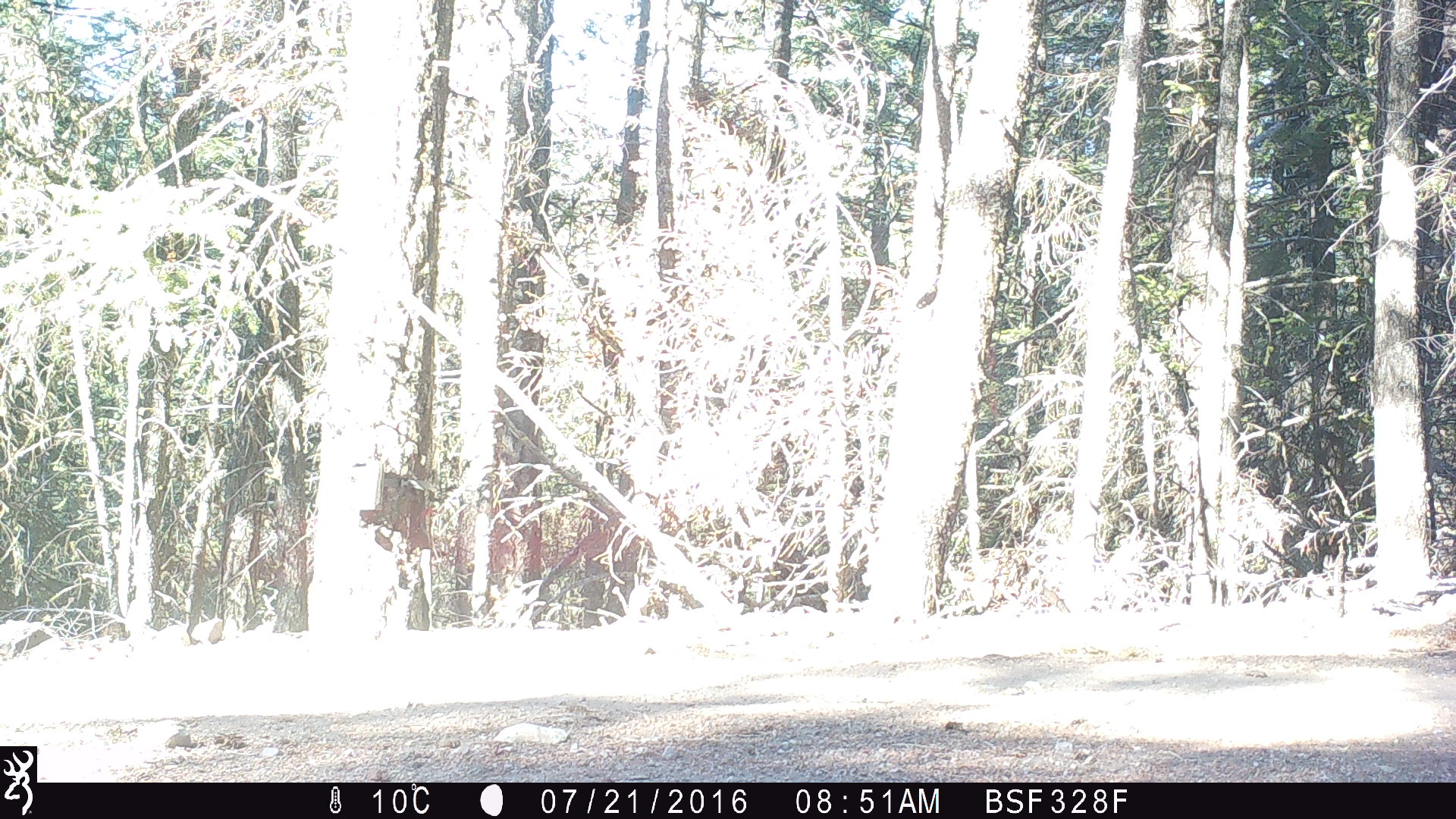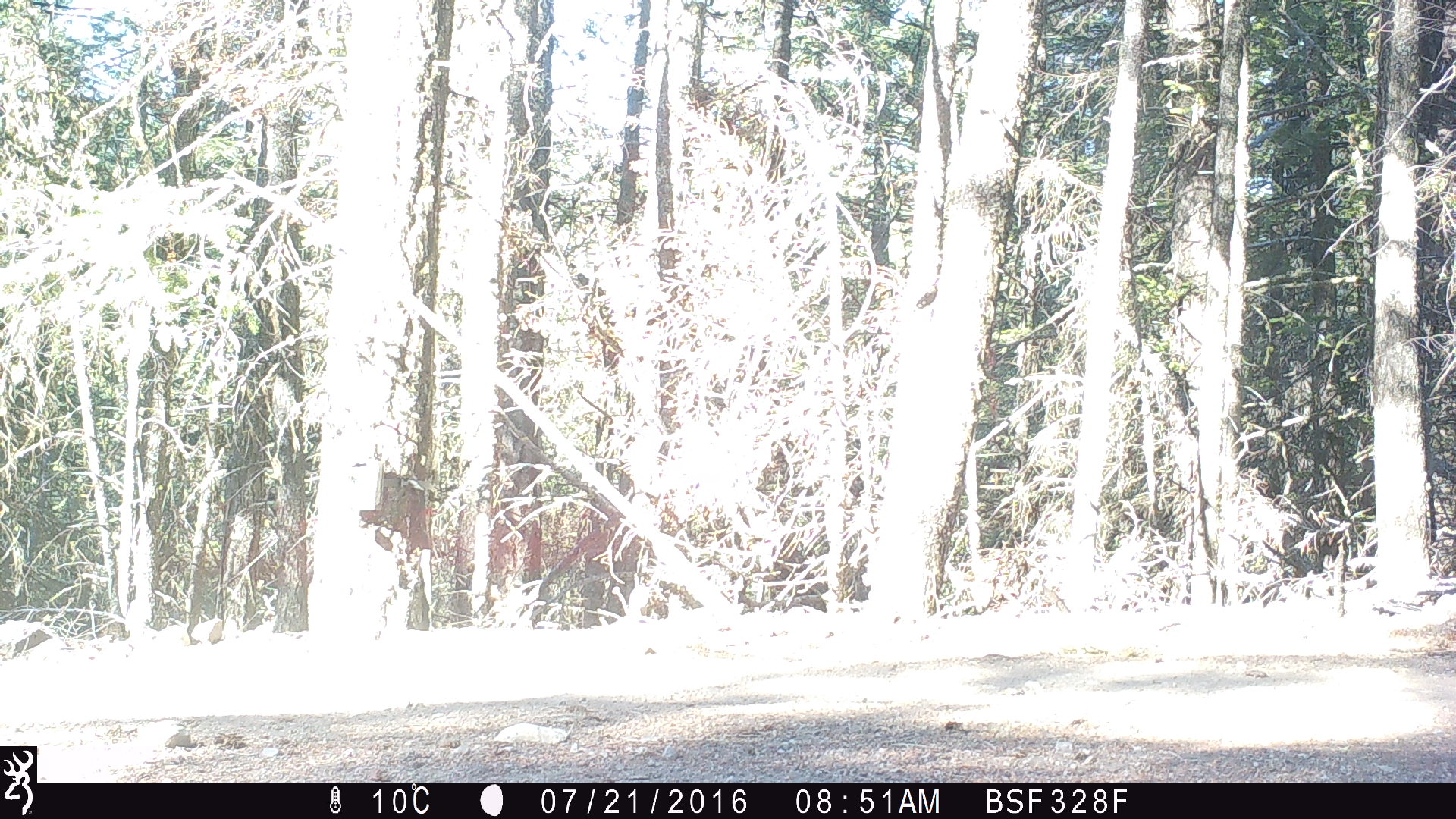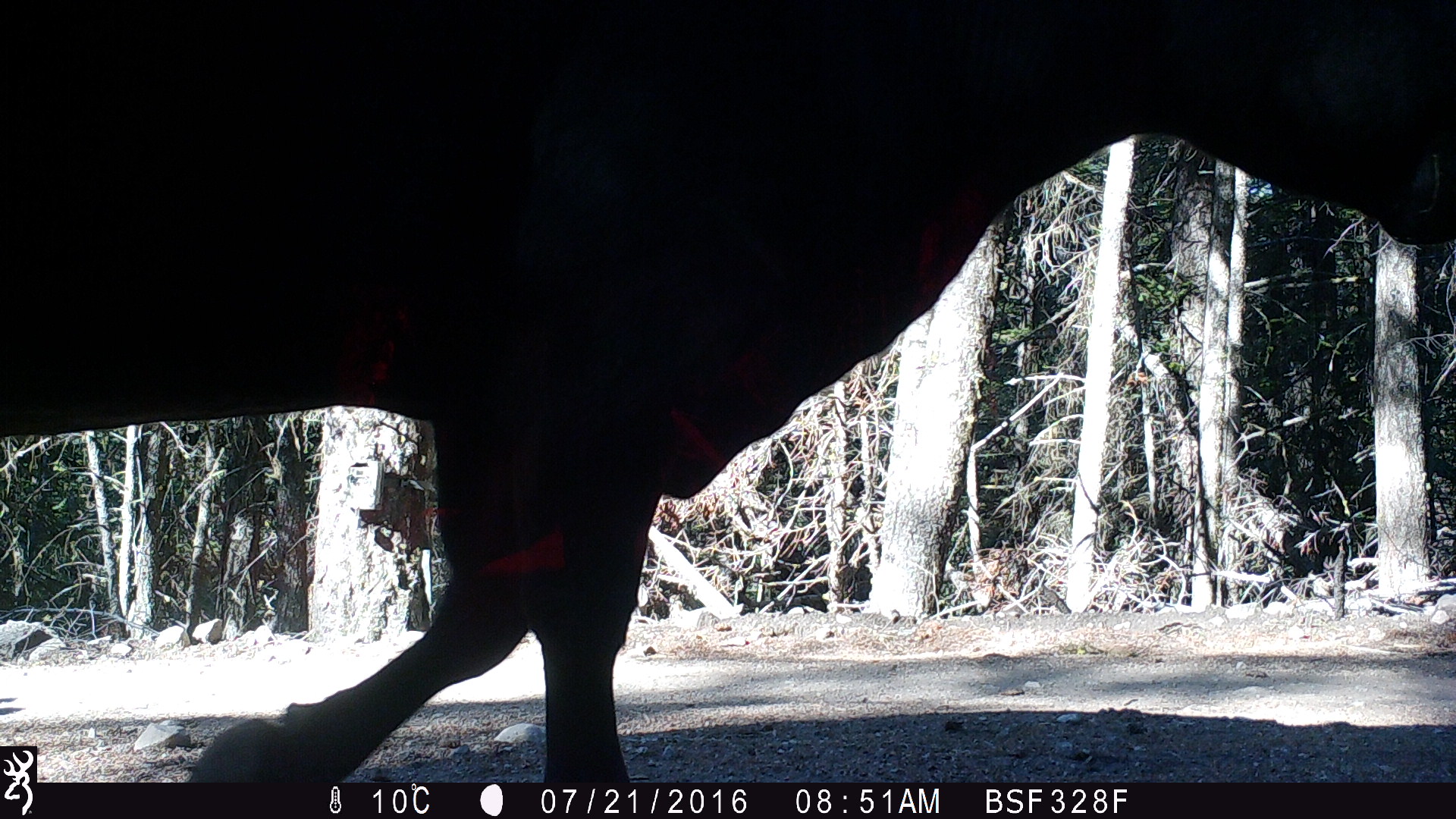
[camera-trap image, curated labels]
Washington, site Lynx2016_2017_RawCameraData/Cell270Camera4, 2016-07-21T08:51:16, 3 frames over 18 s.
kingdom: Animalia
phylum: Chordata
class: Mammalia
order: Artiodactyla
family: Bovidae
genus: Bos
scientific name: Bos taurus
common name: domestic cattle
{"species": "domestic cattle (Bos taurus)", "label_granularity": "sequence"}